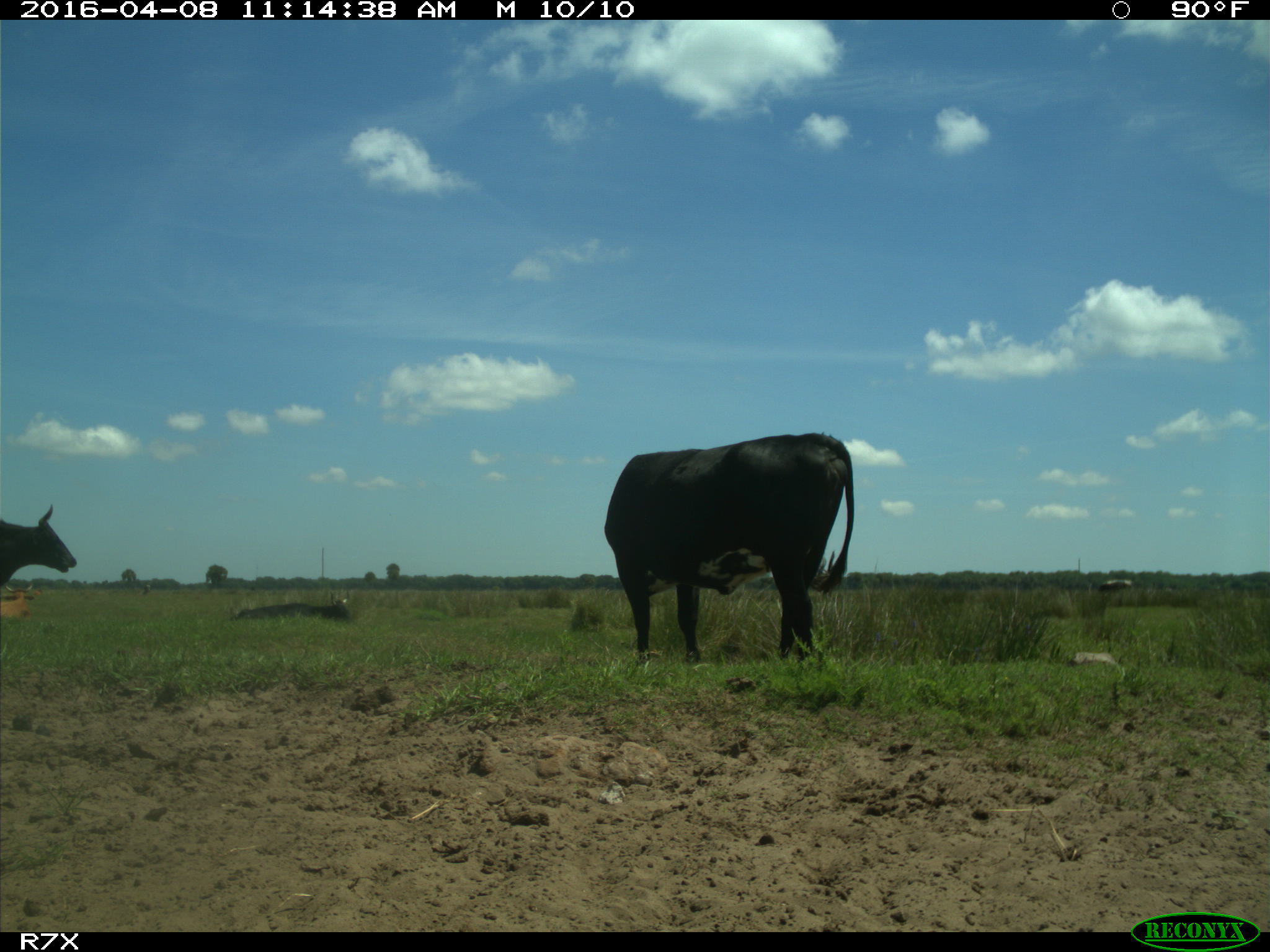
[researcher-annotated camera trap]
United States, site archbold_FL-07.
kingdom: Animalia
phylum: Chordata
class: Mammalia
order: Artiodactyla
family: Bovidae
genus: Bos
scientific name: Bos taurus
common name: domestic cow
Bos taurus (domestic cow).